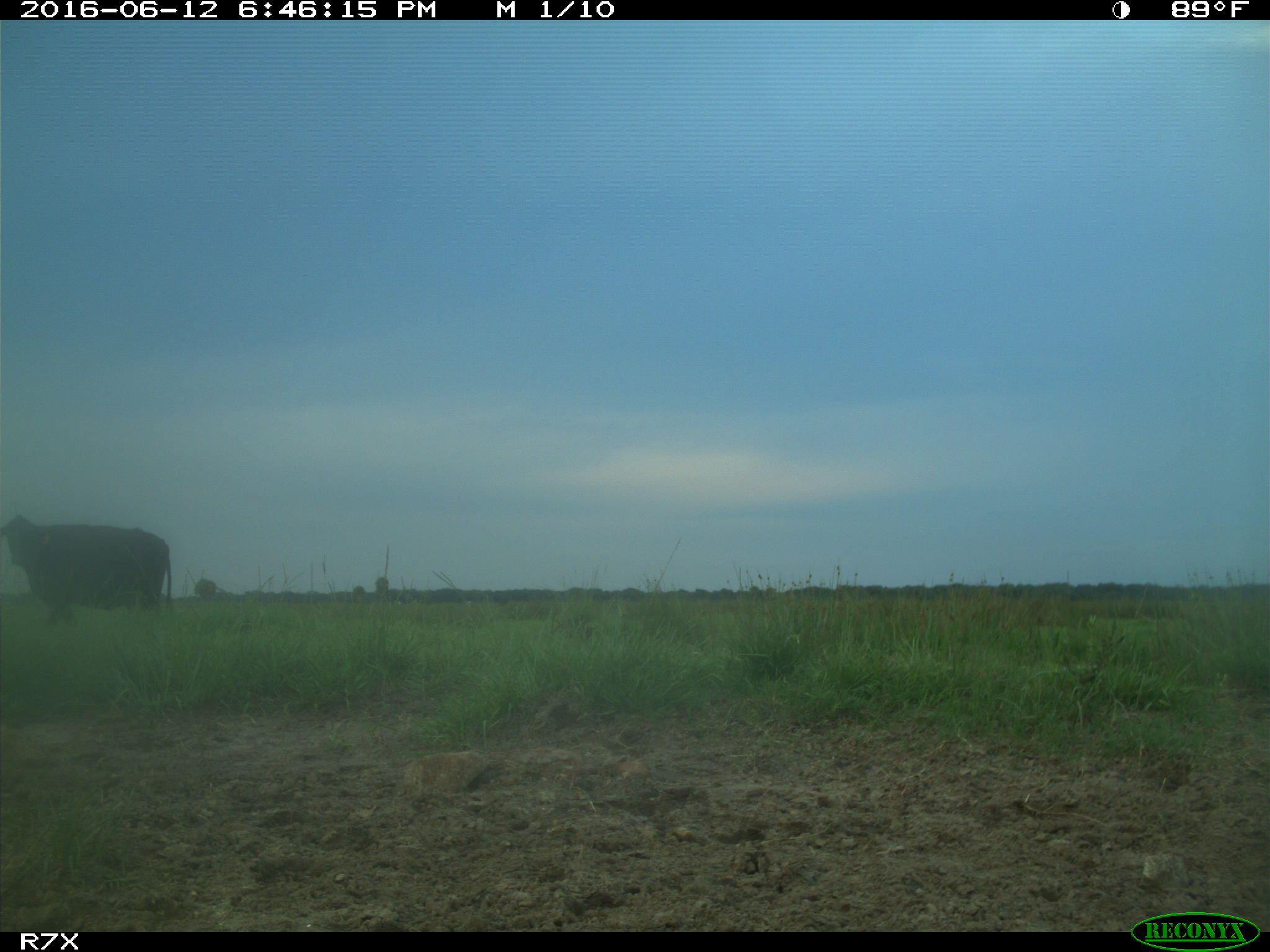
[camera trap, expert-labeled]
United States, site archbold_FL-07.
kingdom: Animalia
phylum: Chordata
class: Mammalia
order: Artiodactyla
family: Bovidae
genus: Bos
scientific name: Bos taurus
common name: domestic cow